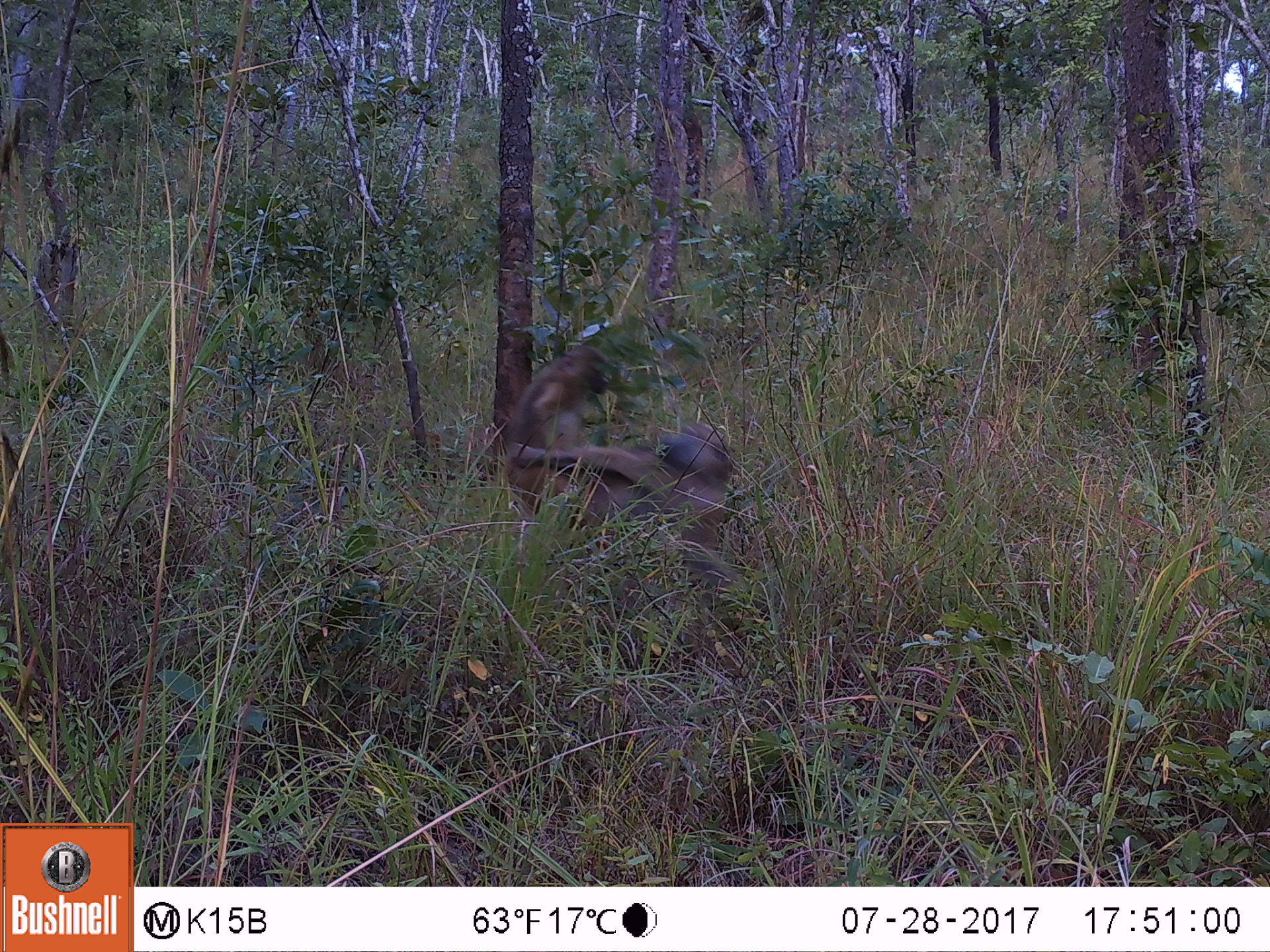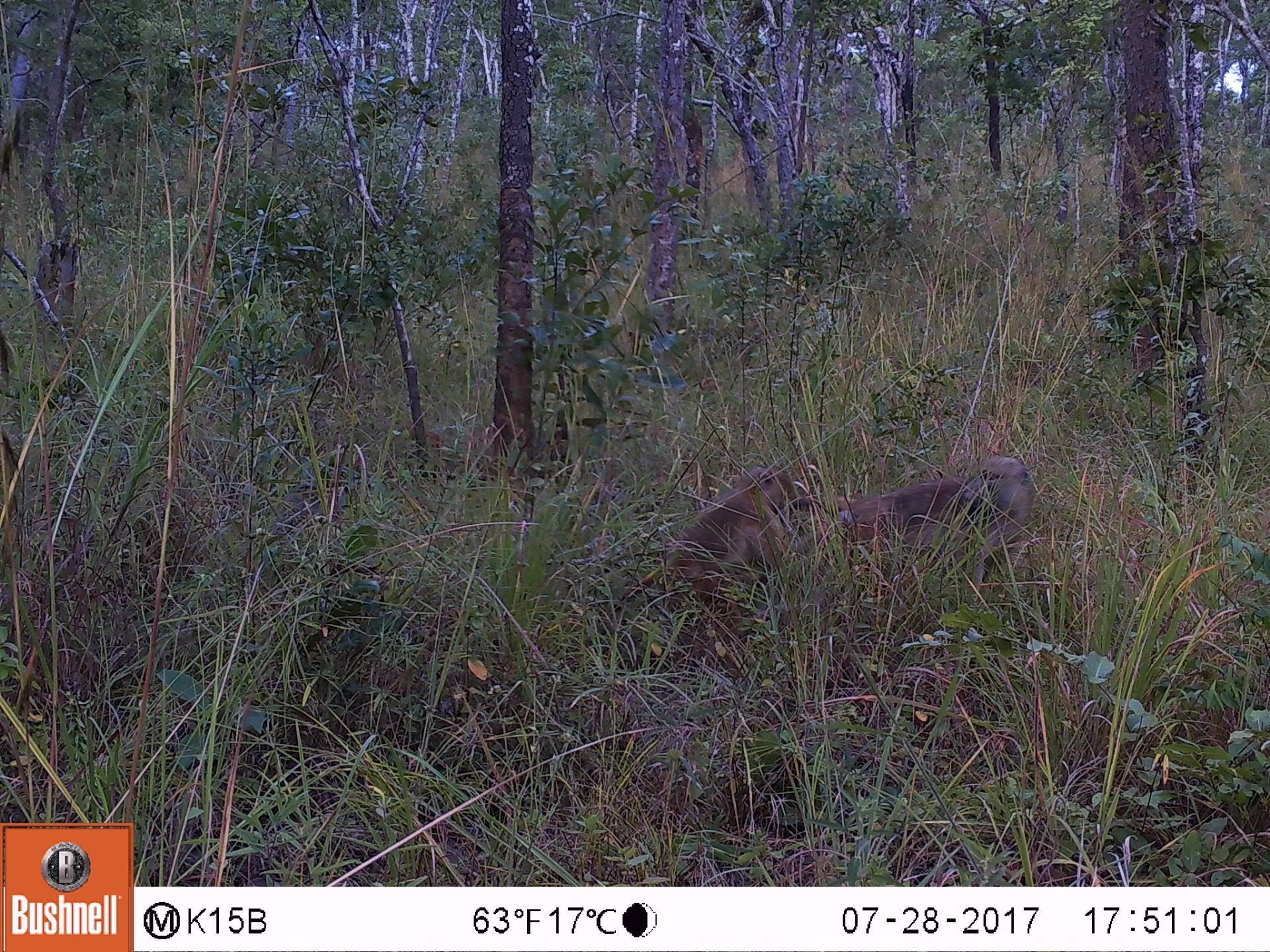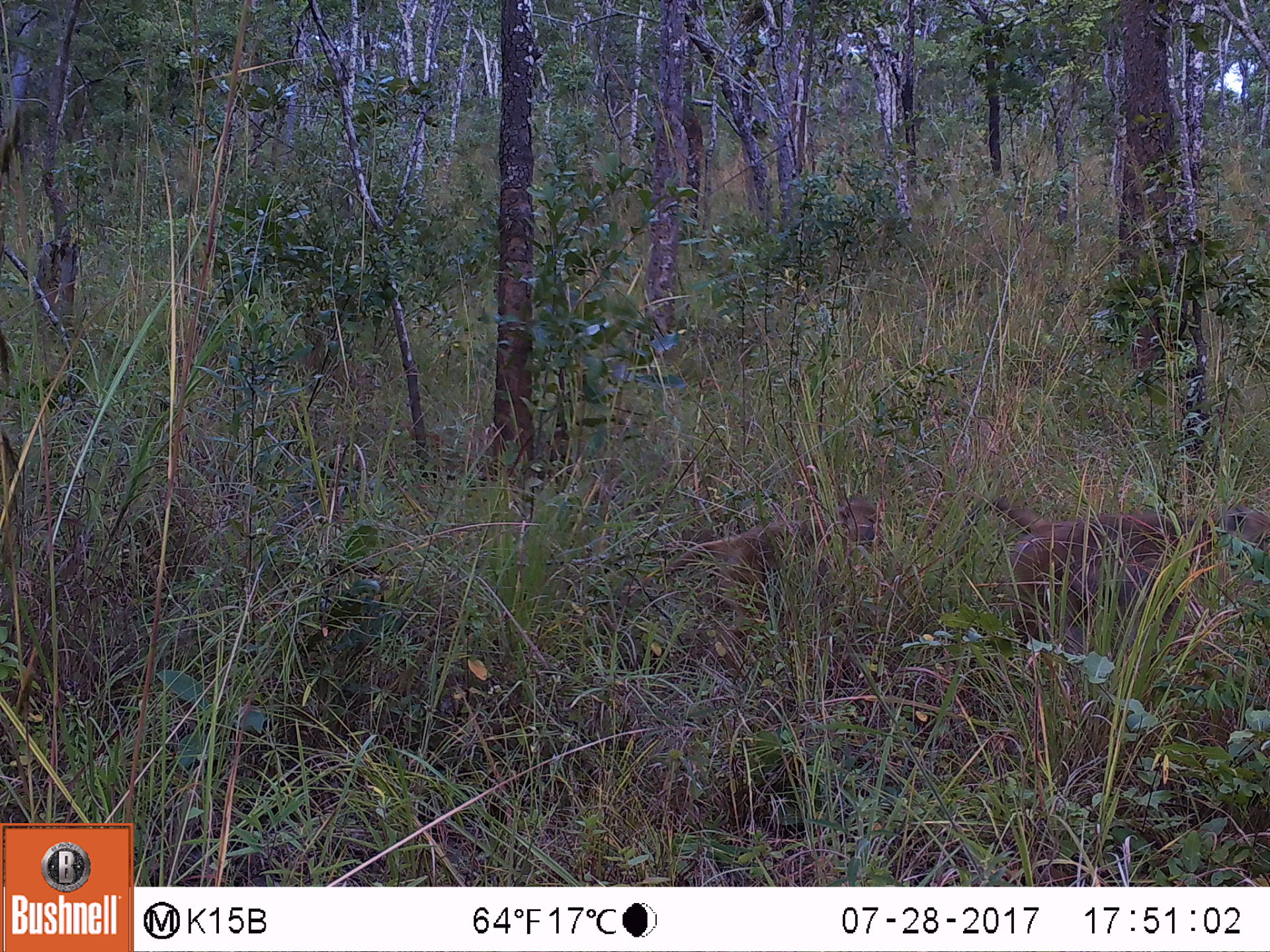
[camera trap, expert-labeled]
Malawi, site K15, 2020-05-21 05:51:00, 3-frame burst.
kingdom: Animalia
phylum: Chordata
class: Mammalia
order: Primates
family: Cercopithecidae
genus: Papio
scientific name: Papio cynocephalus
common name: yellow baboon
Yellow baboon (Papio cynocephalus), count 2.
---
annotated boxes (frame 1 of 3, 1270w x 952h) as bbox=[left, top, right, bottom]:
yellow baboon: bbox=[494, 321, 644, 529]; bbox=[578, 429, 747, 579]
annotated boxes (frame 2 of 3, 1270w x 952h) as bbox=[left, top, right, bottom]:
yellow baboon: bbox=[622, 469, 804, 622]; bbox=[833, 454, 1045, 582]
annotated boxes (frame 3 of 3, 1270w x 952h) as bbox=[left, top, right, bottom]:
yellow baboon: bbox=[934, 491, 1270, 660]; bbox=[631, 495, 889, 592]